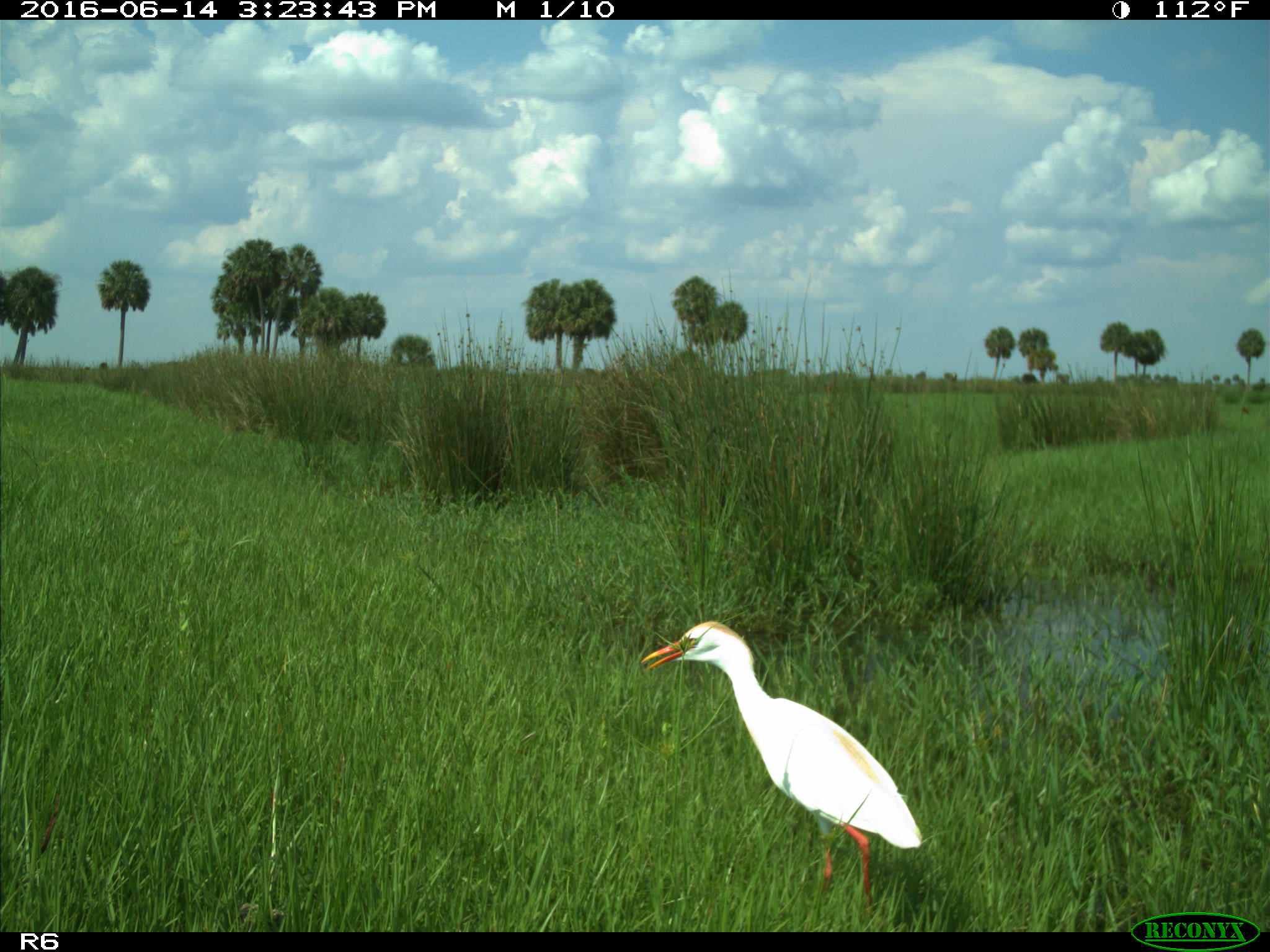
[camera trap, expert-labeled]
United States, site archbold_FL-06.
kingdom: Animalia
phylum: Chordata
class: Aves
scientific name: Aves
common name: birds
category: unidentified bird